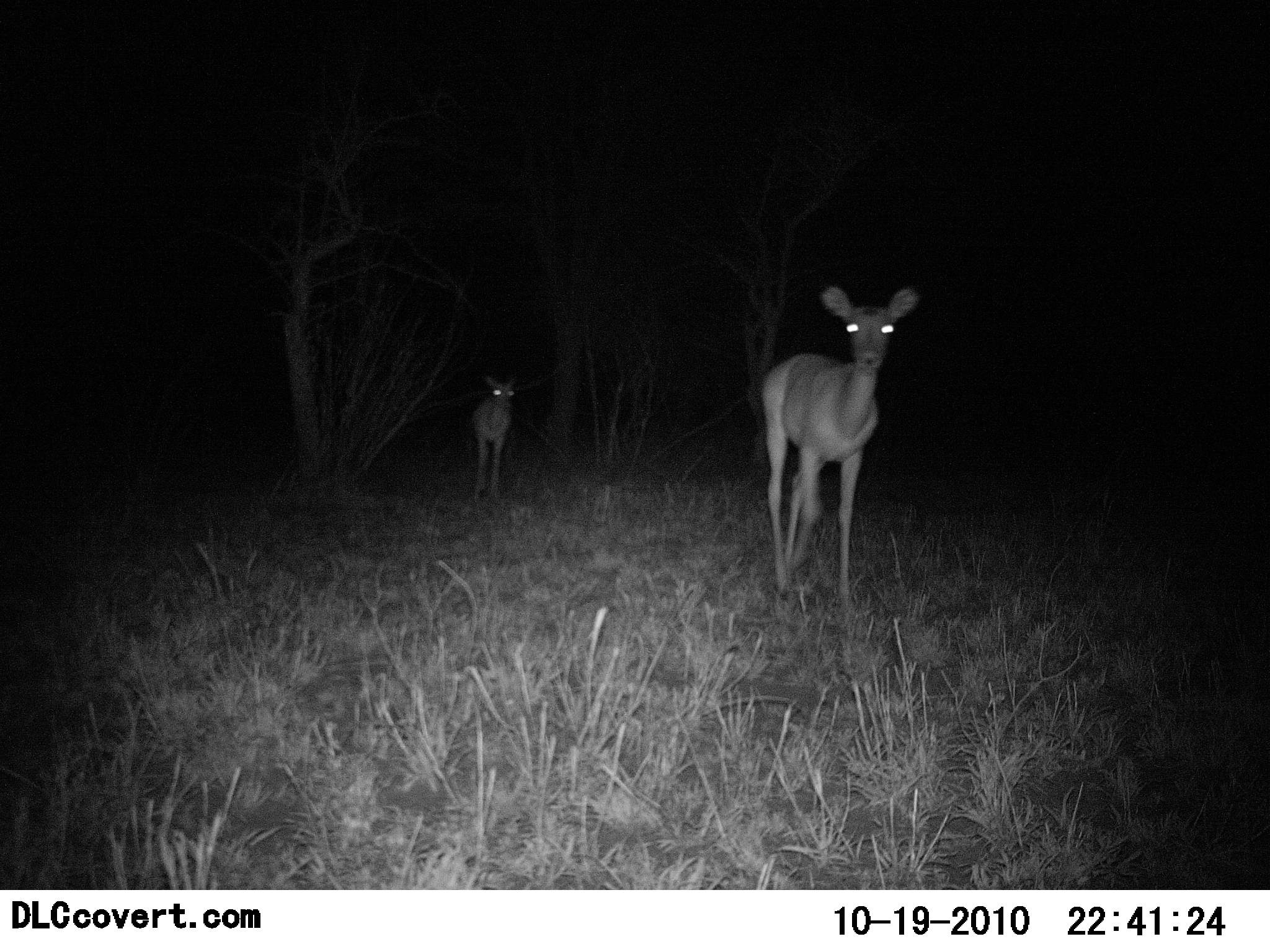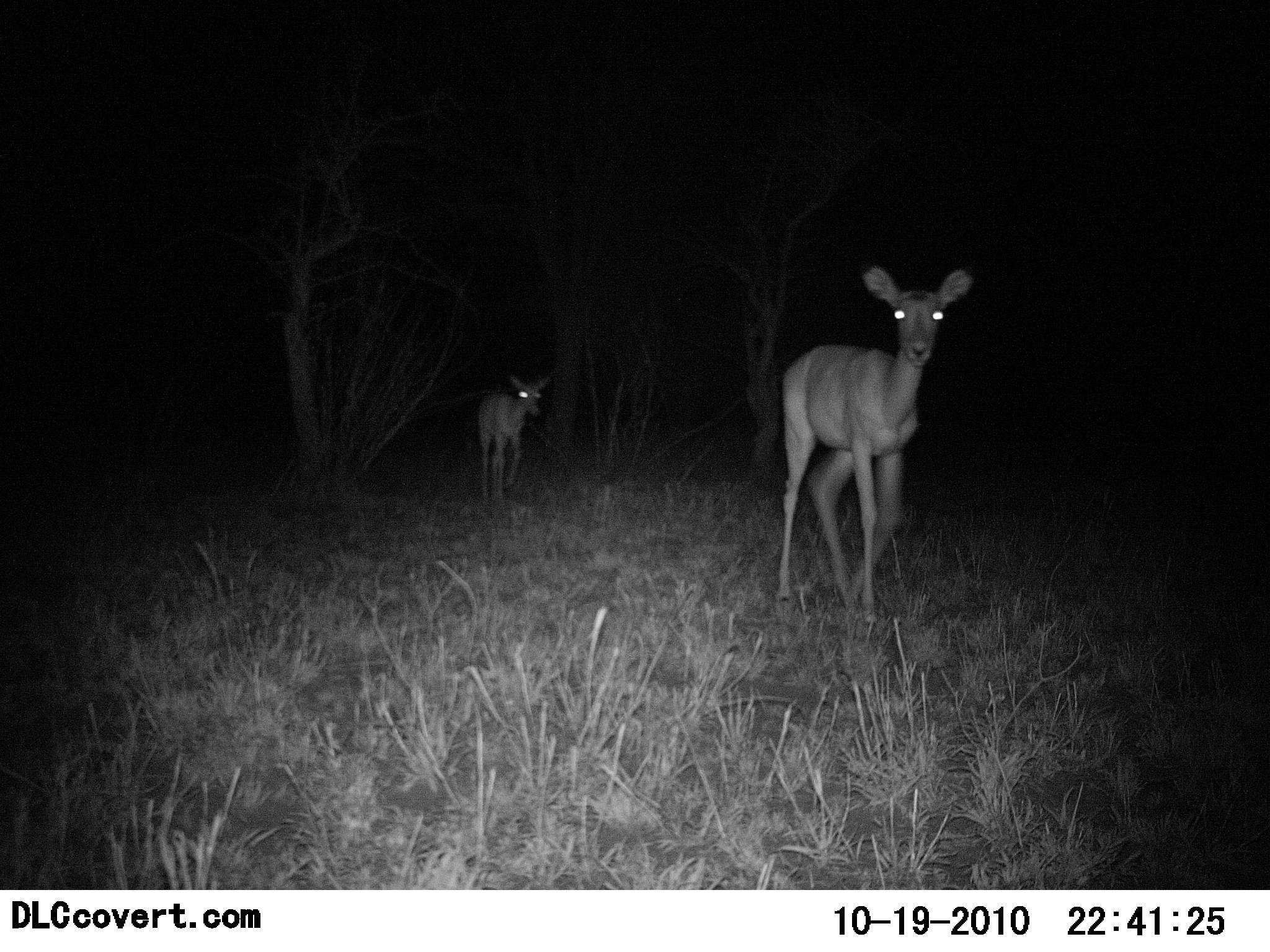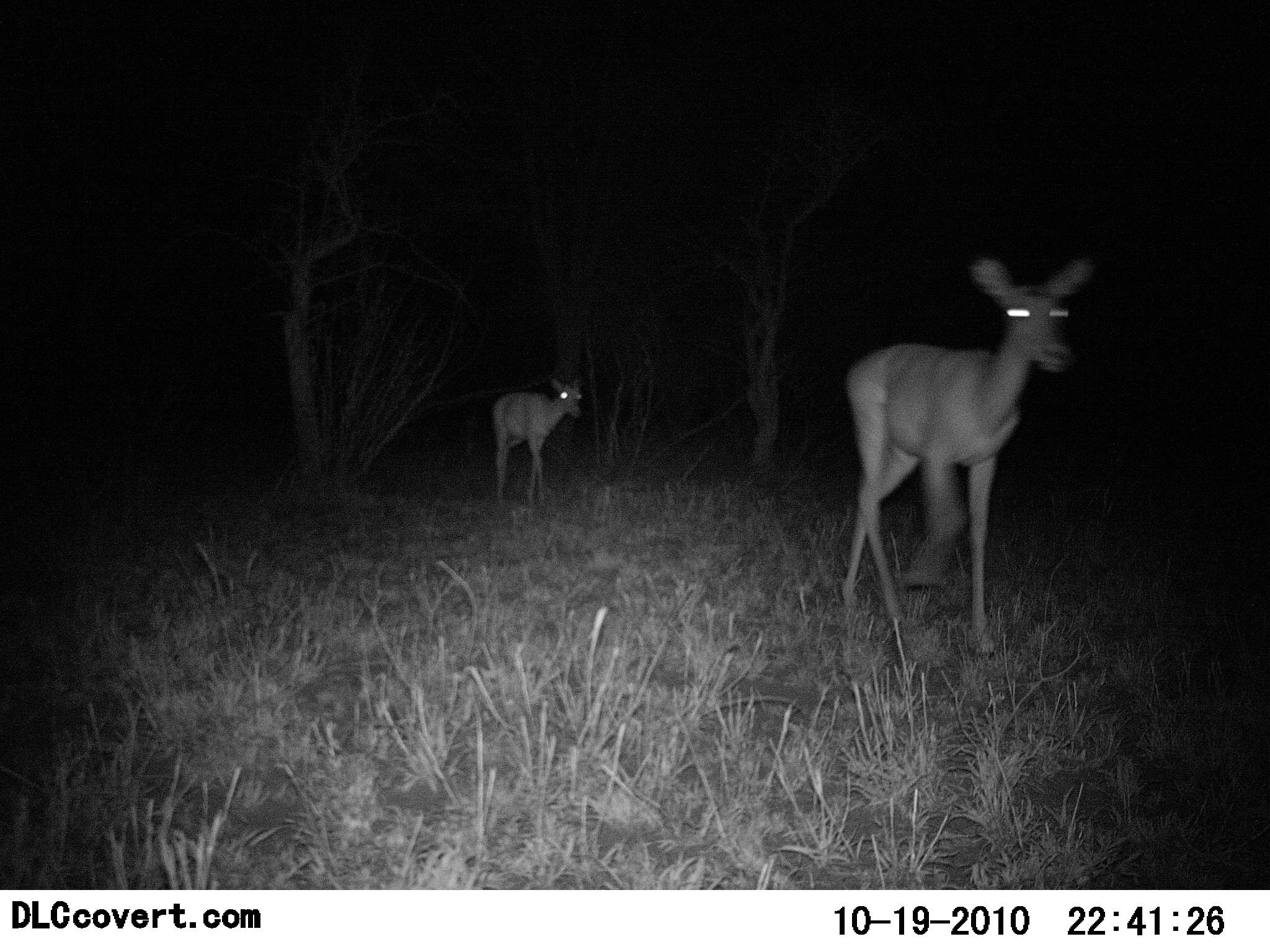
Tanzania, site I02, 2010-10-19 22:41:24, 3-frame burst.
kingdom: Animalia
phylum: Chordata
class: Mammalia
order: Artiodactyla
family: Bovidae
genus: Redunca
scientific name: Redunca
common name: reedbuck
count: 2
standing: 0%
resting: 0%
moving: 100%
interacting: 0%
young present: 13%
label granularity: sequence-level